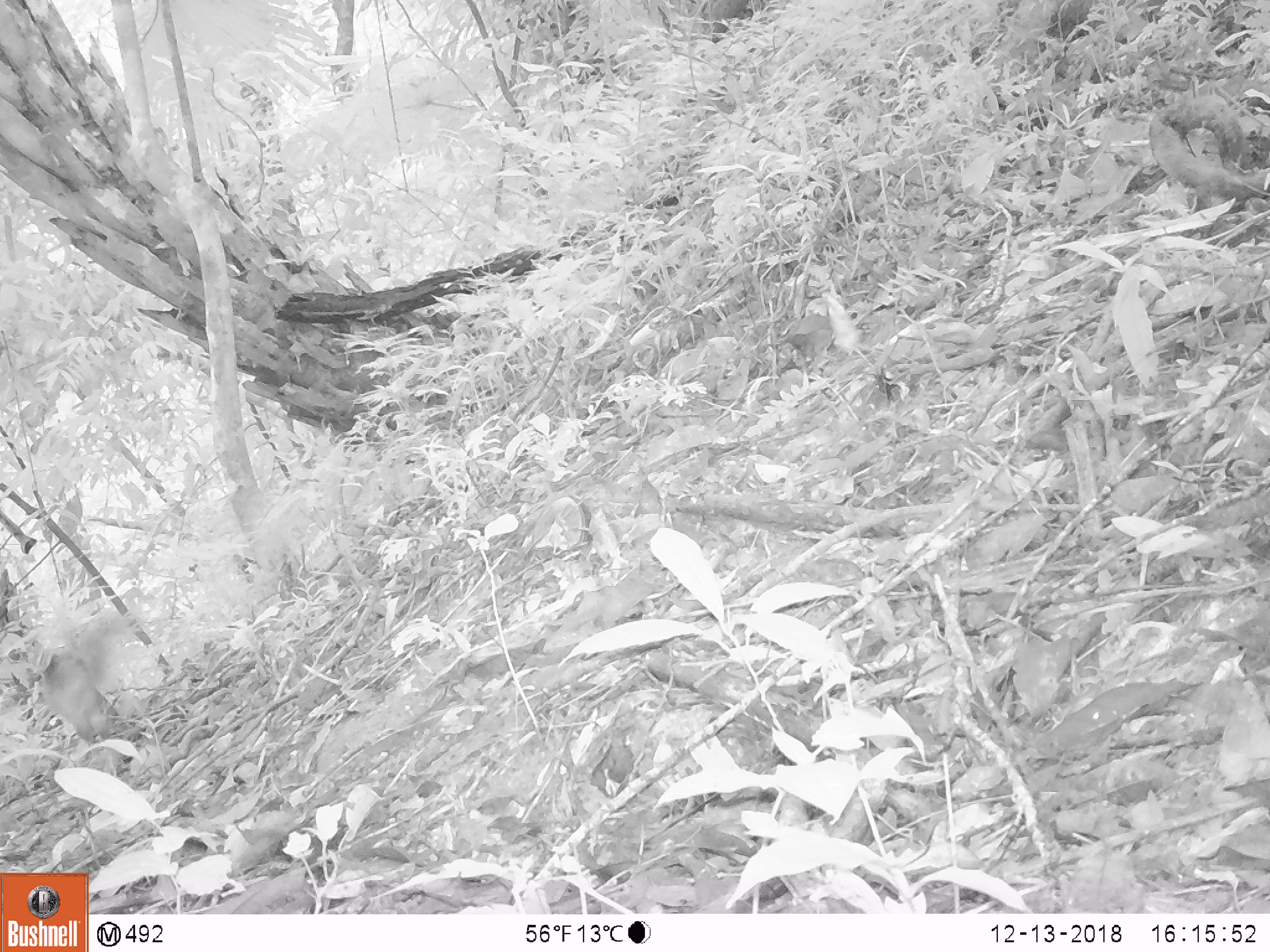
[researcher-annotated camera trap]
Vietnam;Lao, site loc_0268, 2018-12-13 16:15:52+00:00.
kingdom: Animalia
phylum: Chordata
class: Aves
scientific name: Aves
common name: bird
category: unidentified bird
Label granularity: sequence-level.